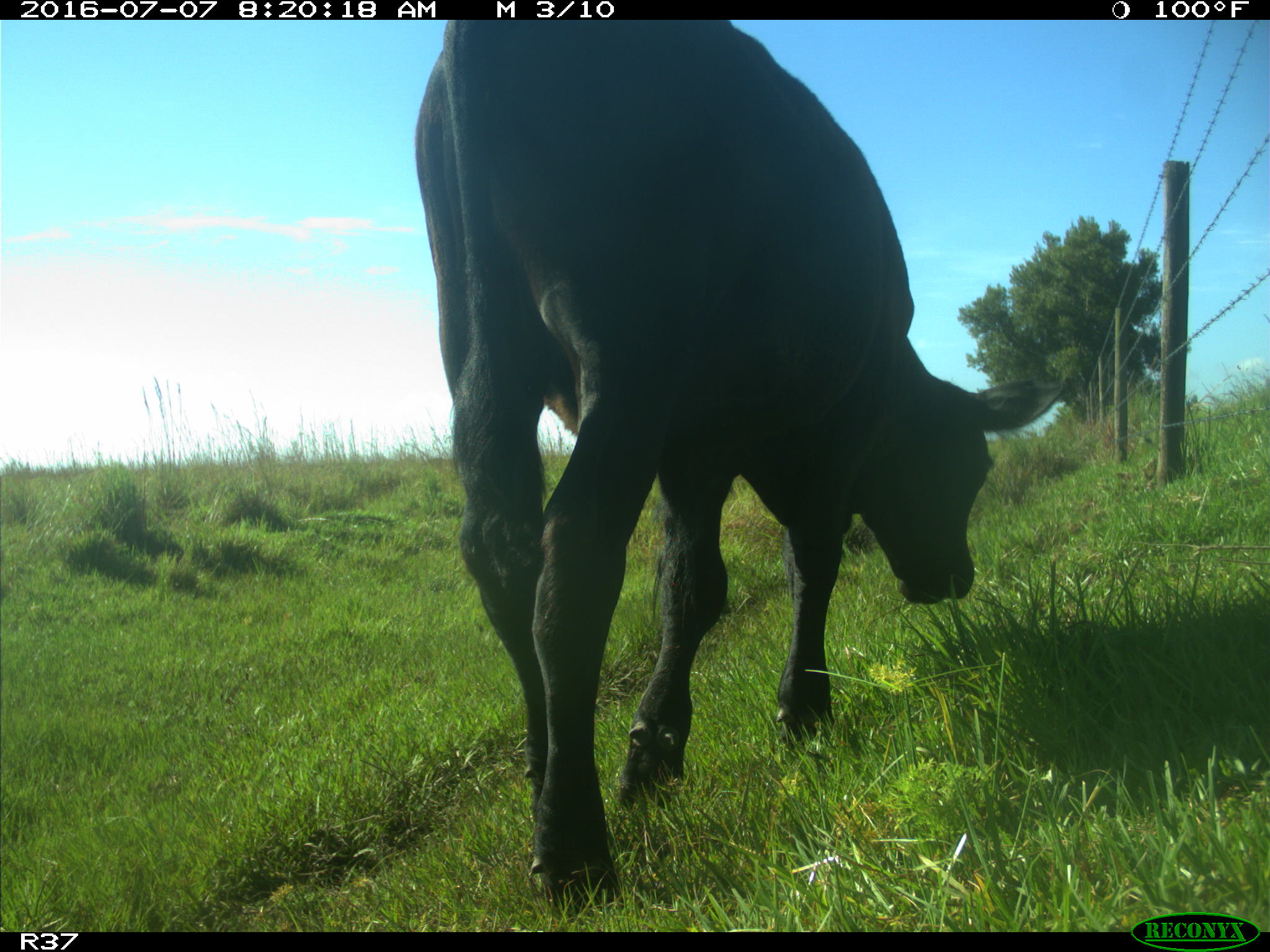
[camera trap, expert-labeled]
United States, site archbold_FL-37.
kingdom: Animalia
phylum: Chordata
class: Mammalia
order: Artiodactyla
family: Bovidae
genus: Bos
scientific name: Bos taurus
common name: domestic cow